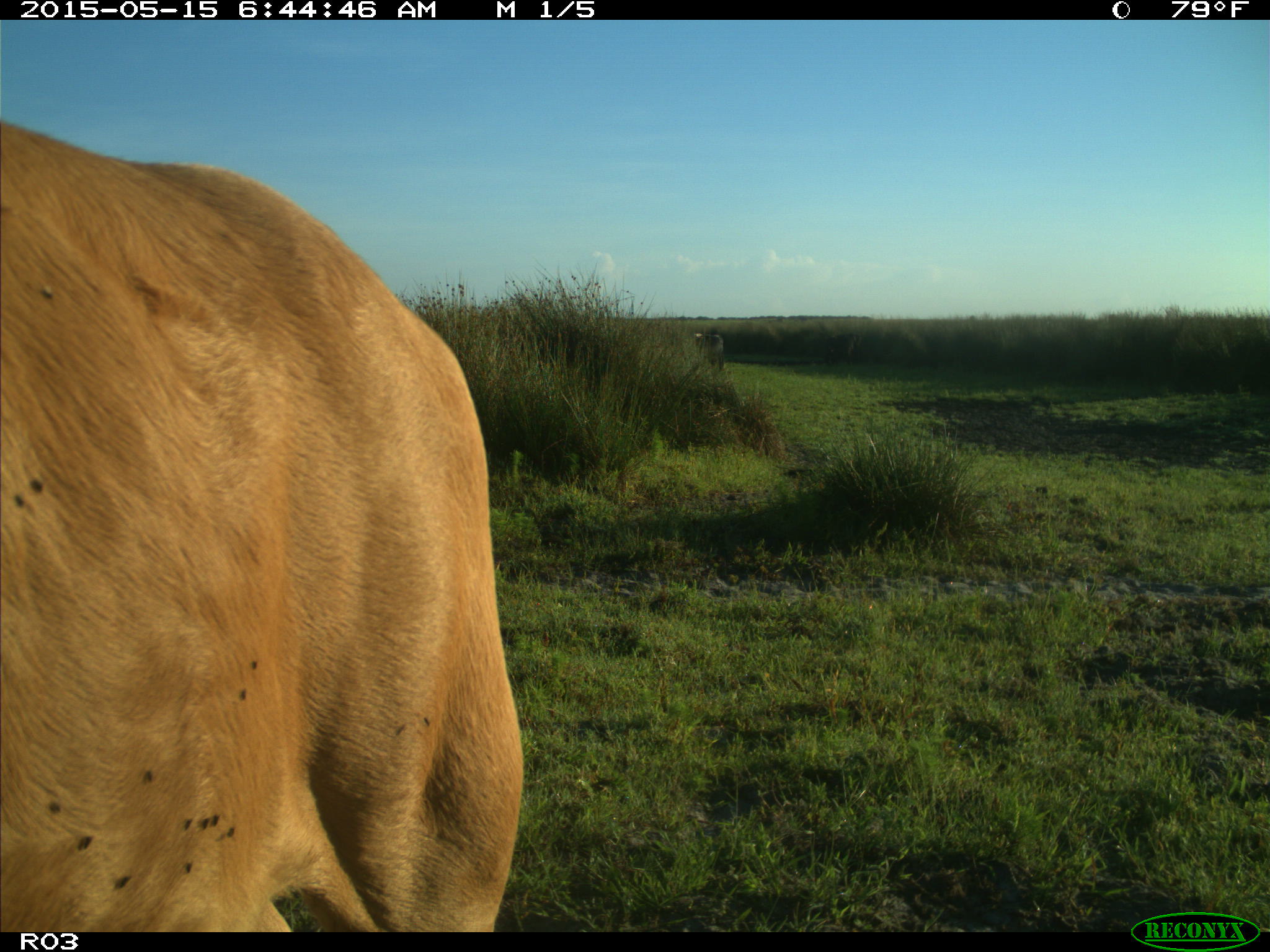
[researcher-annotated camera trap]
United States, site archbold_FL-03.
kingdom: Animalia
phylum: Chordata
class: Mammalia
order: Artiodactyla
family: Bovidae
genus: Bos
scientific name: Bos taurus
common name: domestic cow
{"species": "Bos taurus (domestic cow)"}